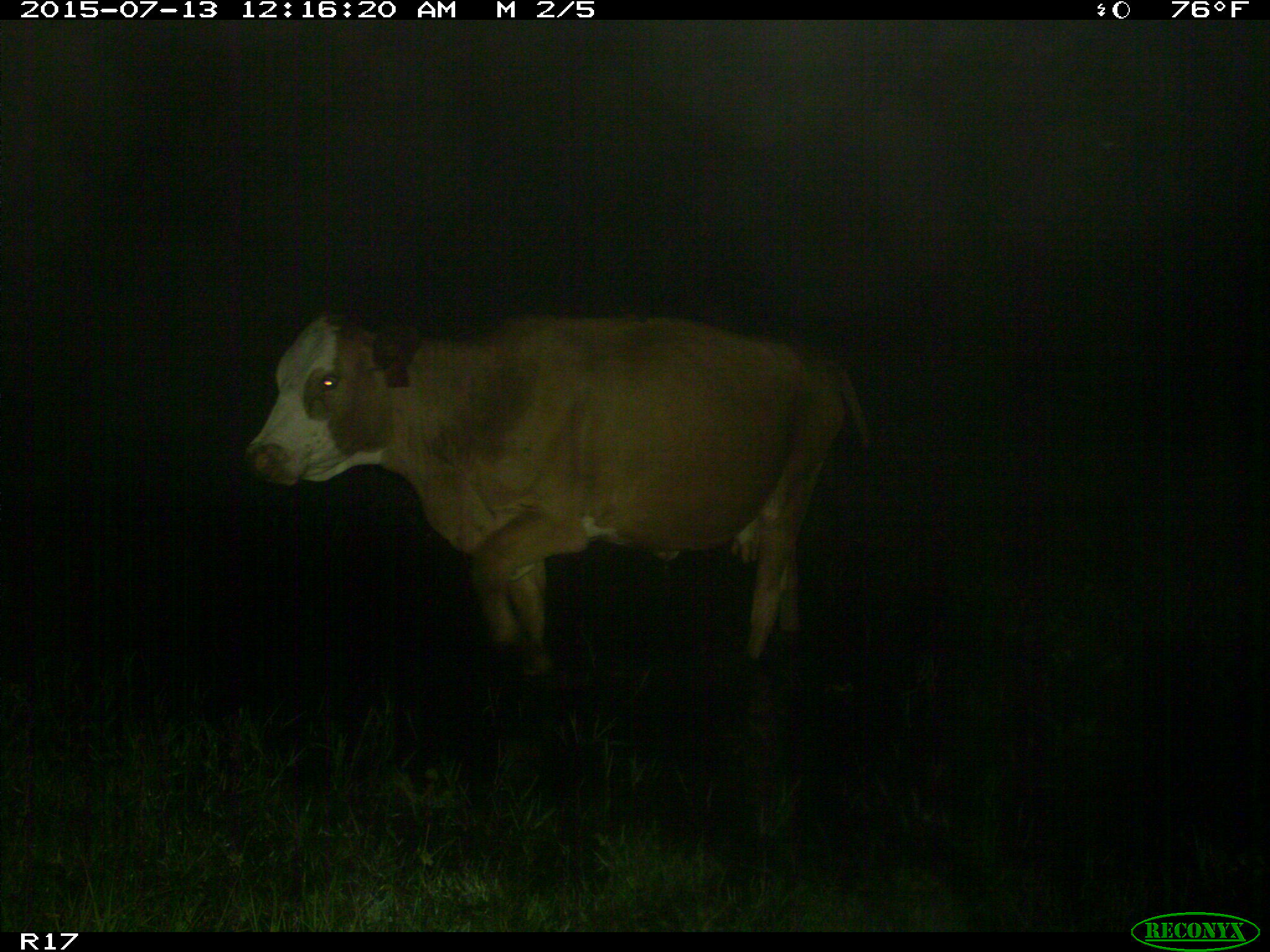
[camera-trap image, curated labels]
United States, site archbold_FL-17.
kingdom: Animalia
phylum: Chordata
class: Mammalia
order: Artiodactyla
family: Bovidae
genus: Bos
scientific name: Bos taurus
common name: domestic cow